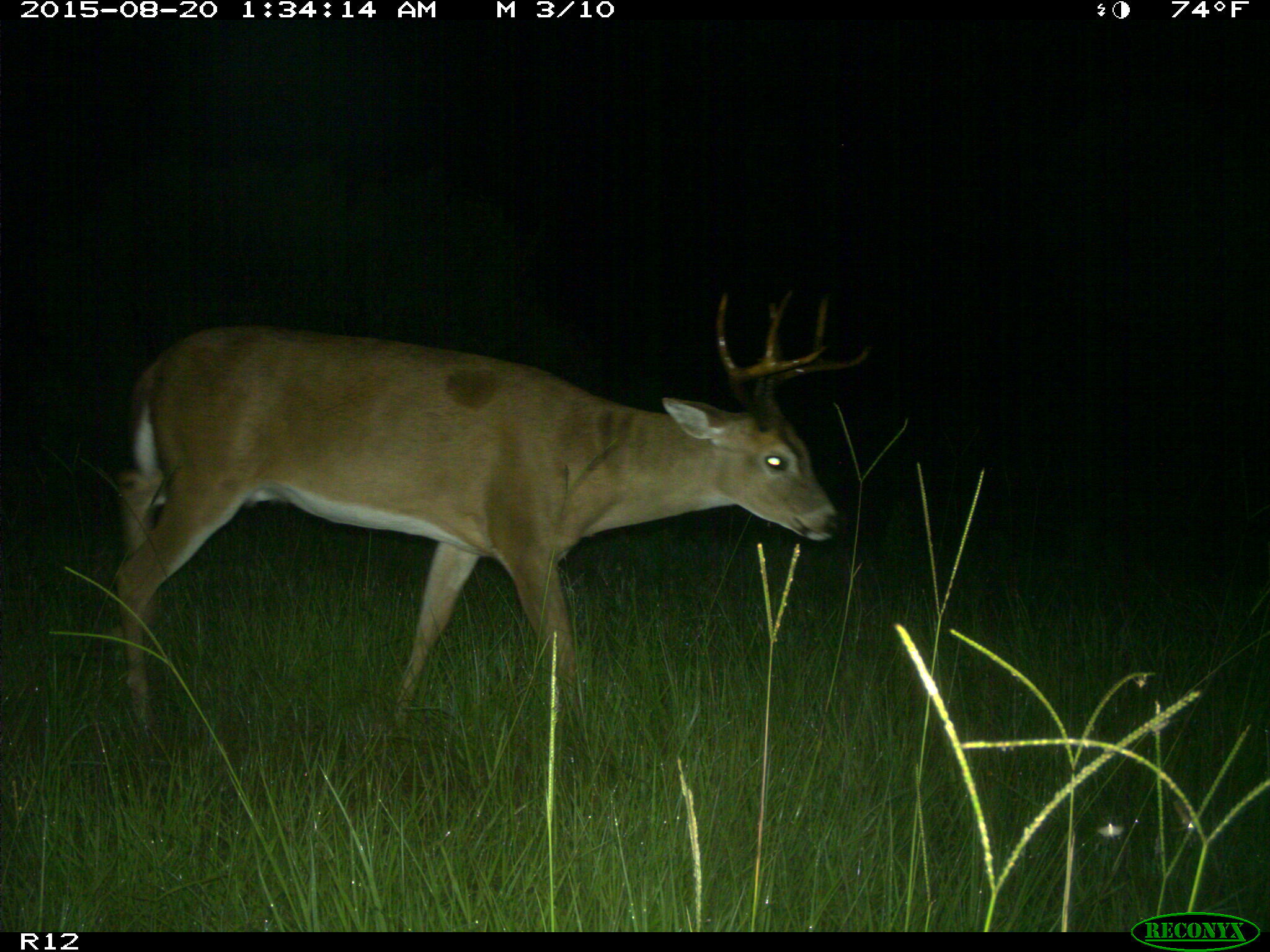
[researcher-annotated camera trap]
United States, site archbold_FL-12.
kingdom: Animalia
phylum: Chordata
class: Mammalia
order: Artiodactyla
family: Cervidae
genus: Odocoileus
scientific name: Odocoileus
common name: deer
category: unidentified deer